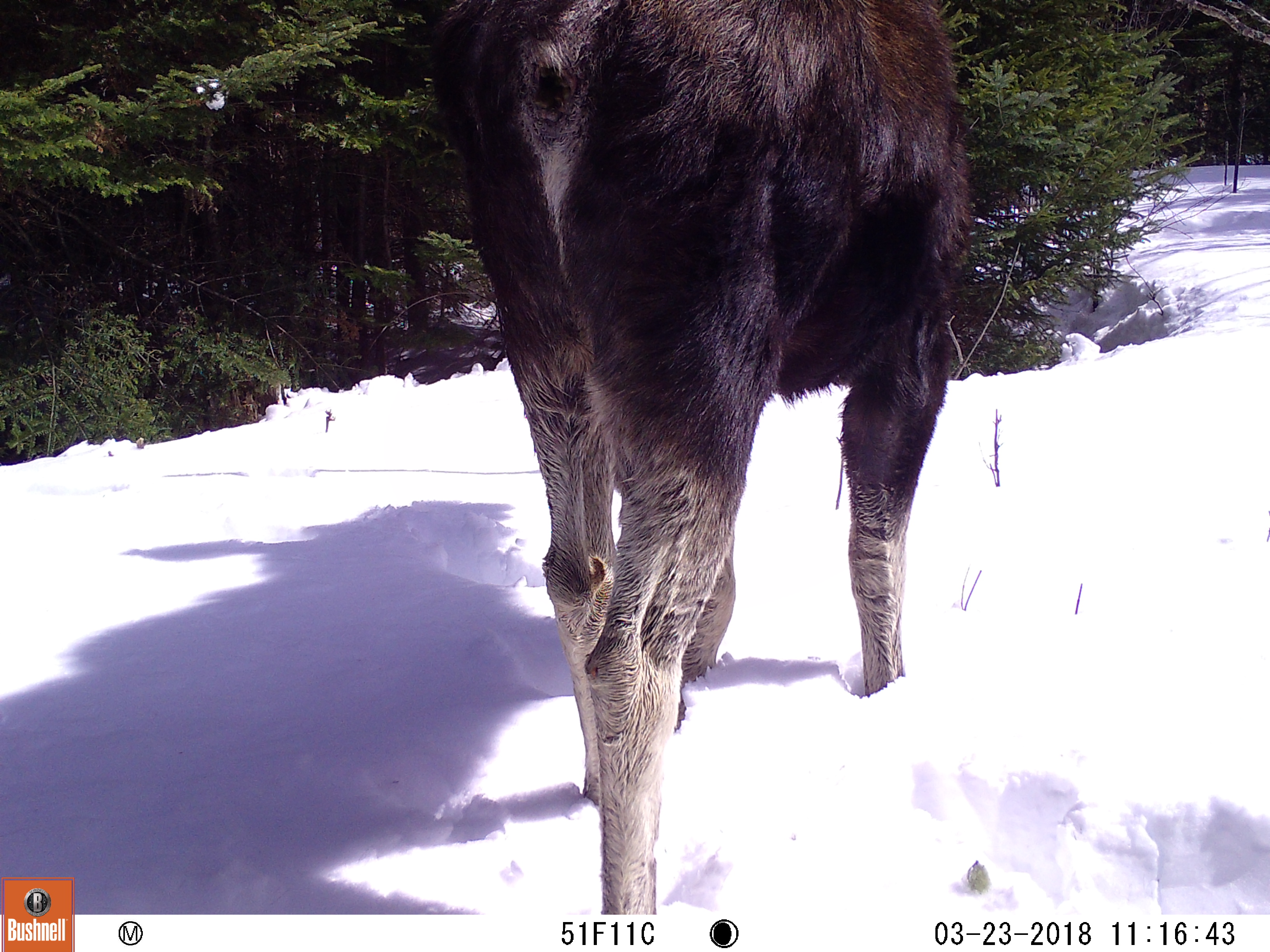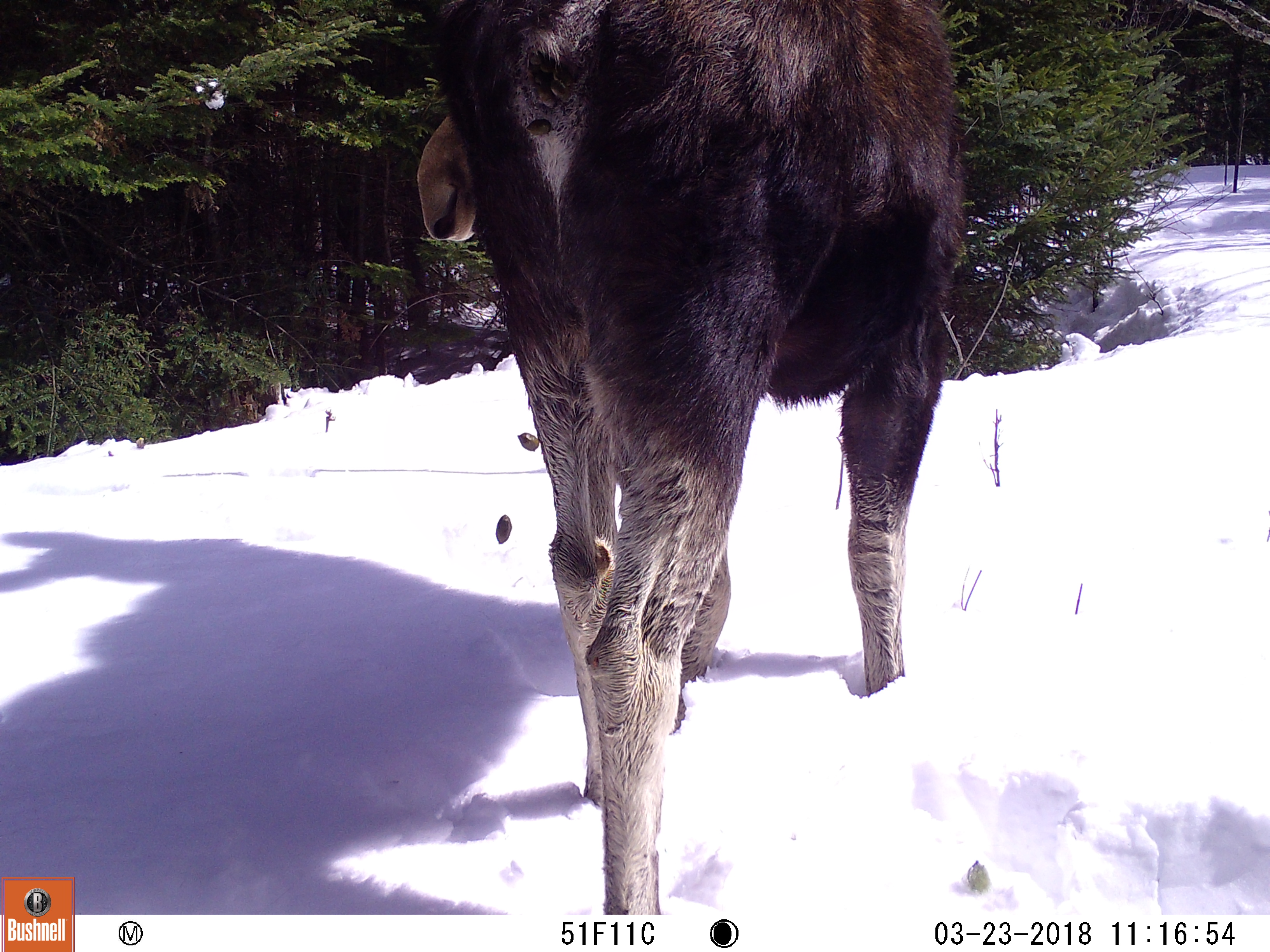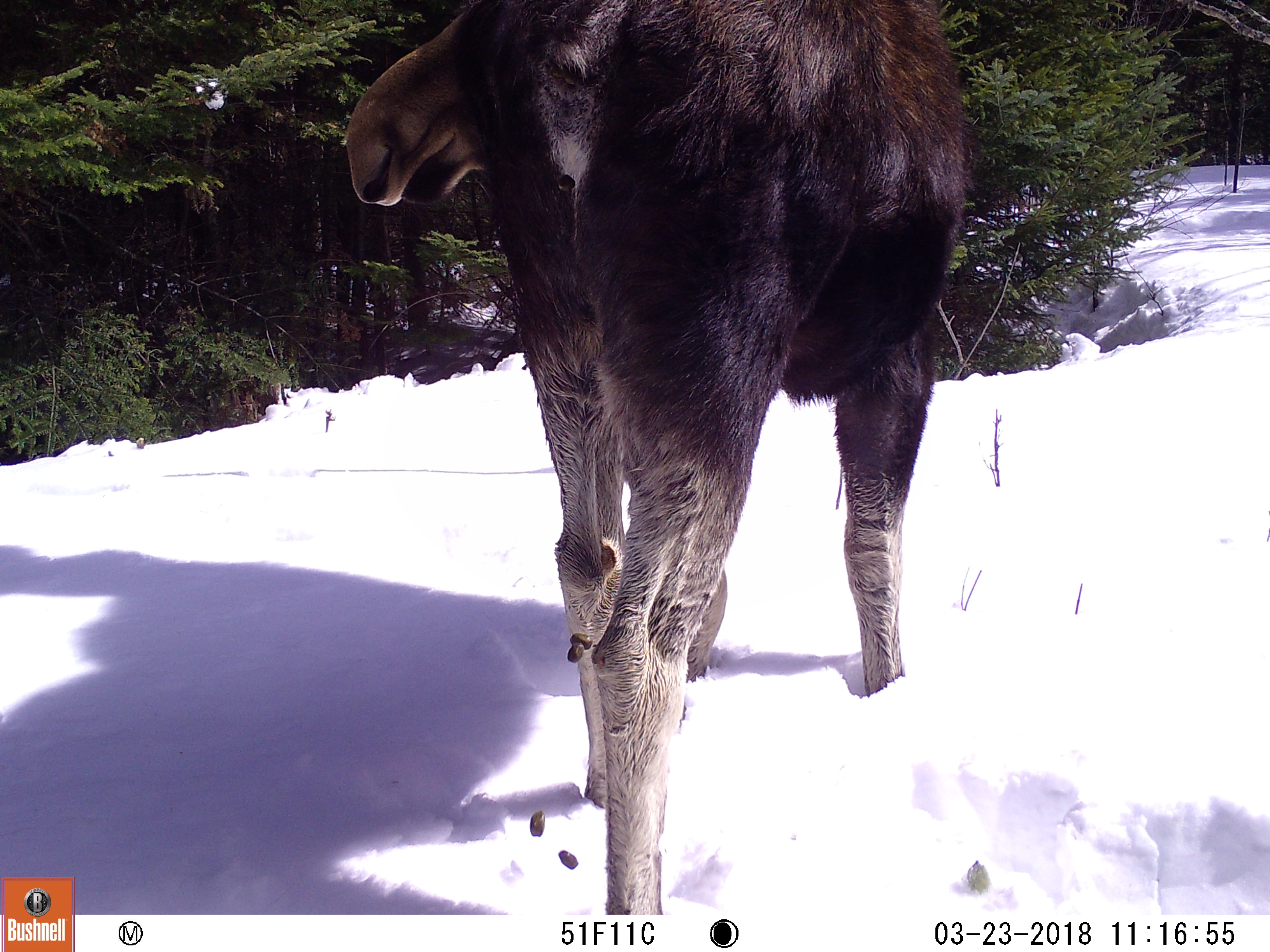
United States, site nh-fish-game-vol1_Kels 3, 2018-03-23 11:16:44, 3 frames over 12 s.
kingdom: Animalia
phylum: Chordata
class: Mammalia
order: Artiodactyla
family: Cervidae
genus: Alces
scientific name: Alces alces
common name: moose